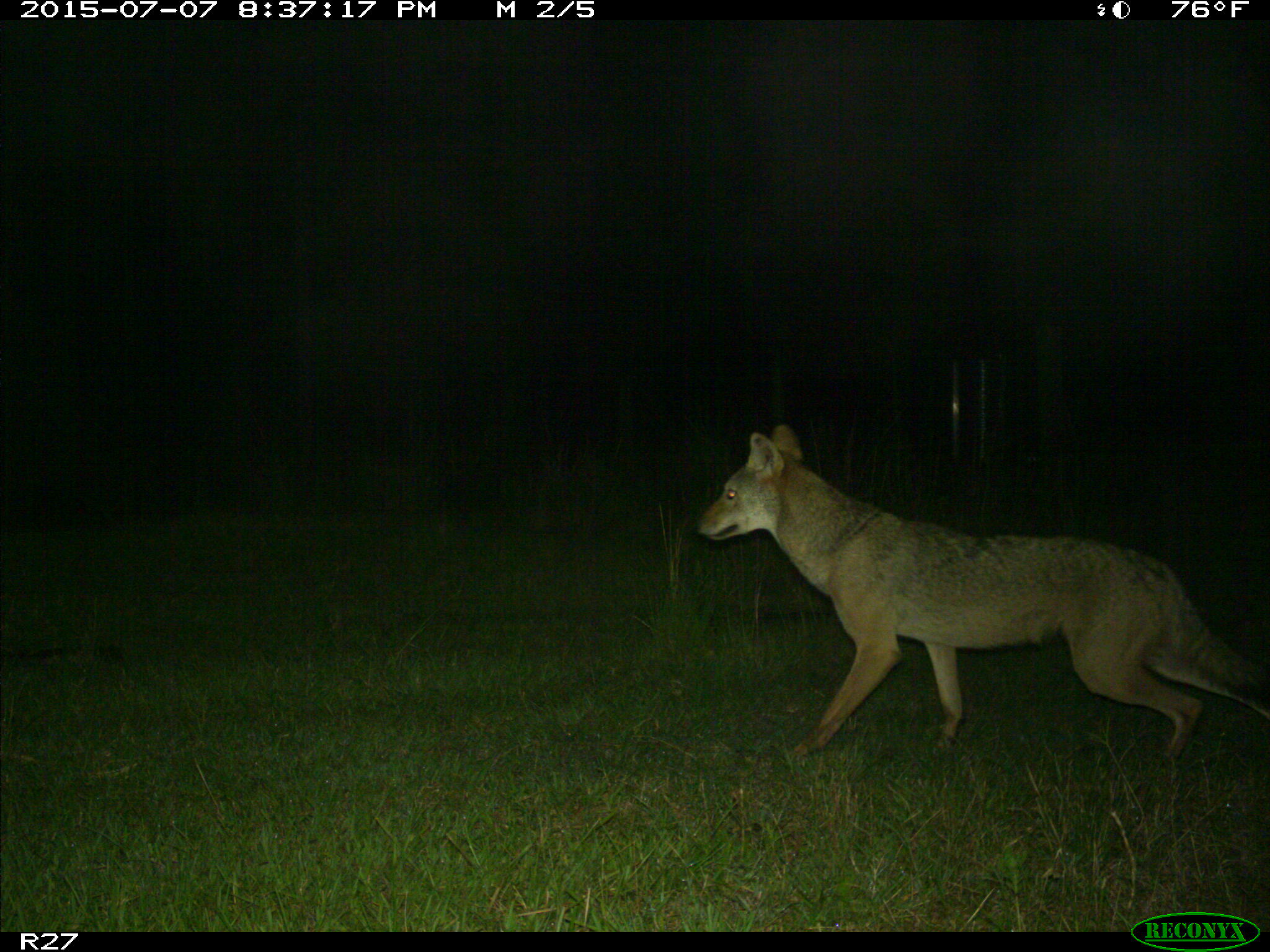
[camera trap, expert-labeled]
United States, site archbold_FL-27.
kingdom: Animalia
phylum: Chordata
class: Mammalia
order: Carnivora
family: Canidae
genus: Canis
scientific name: Canis latrans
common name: coyote